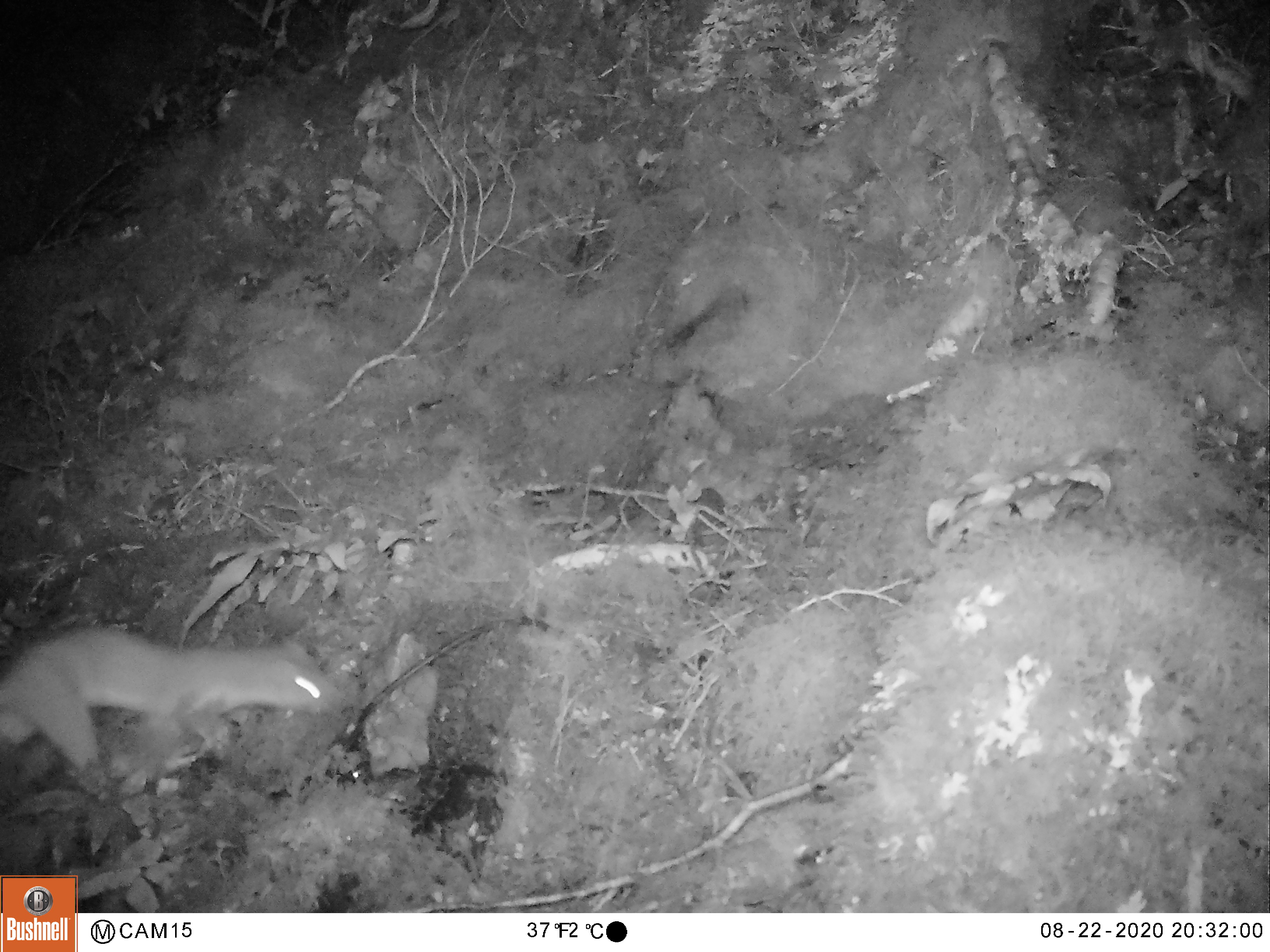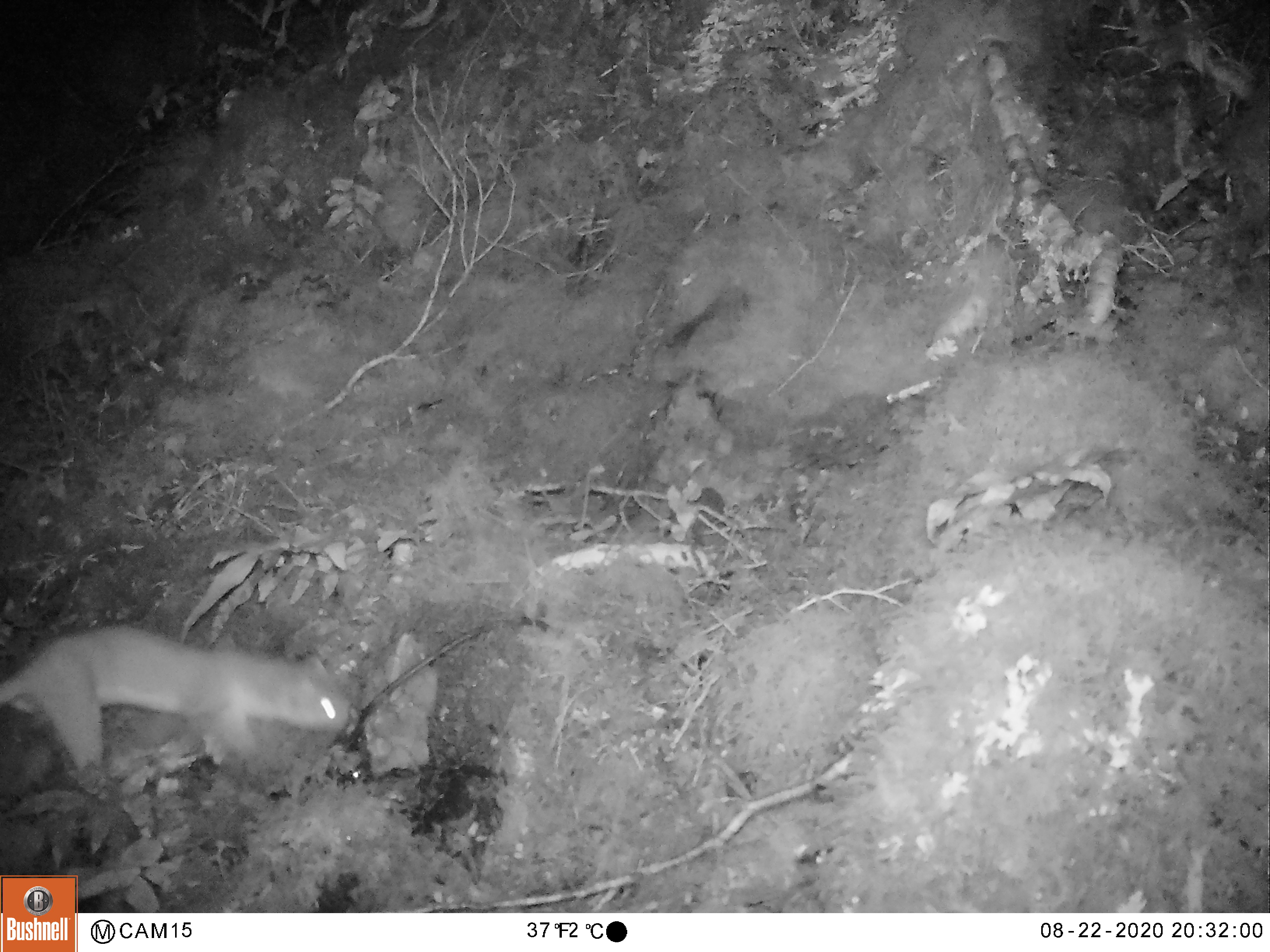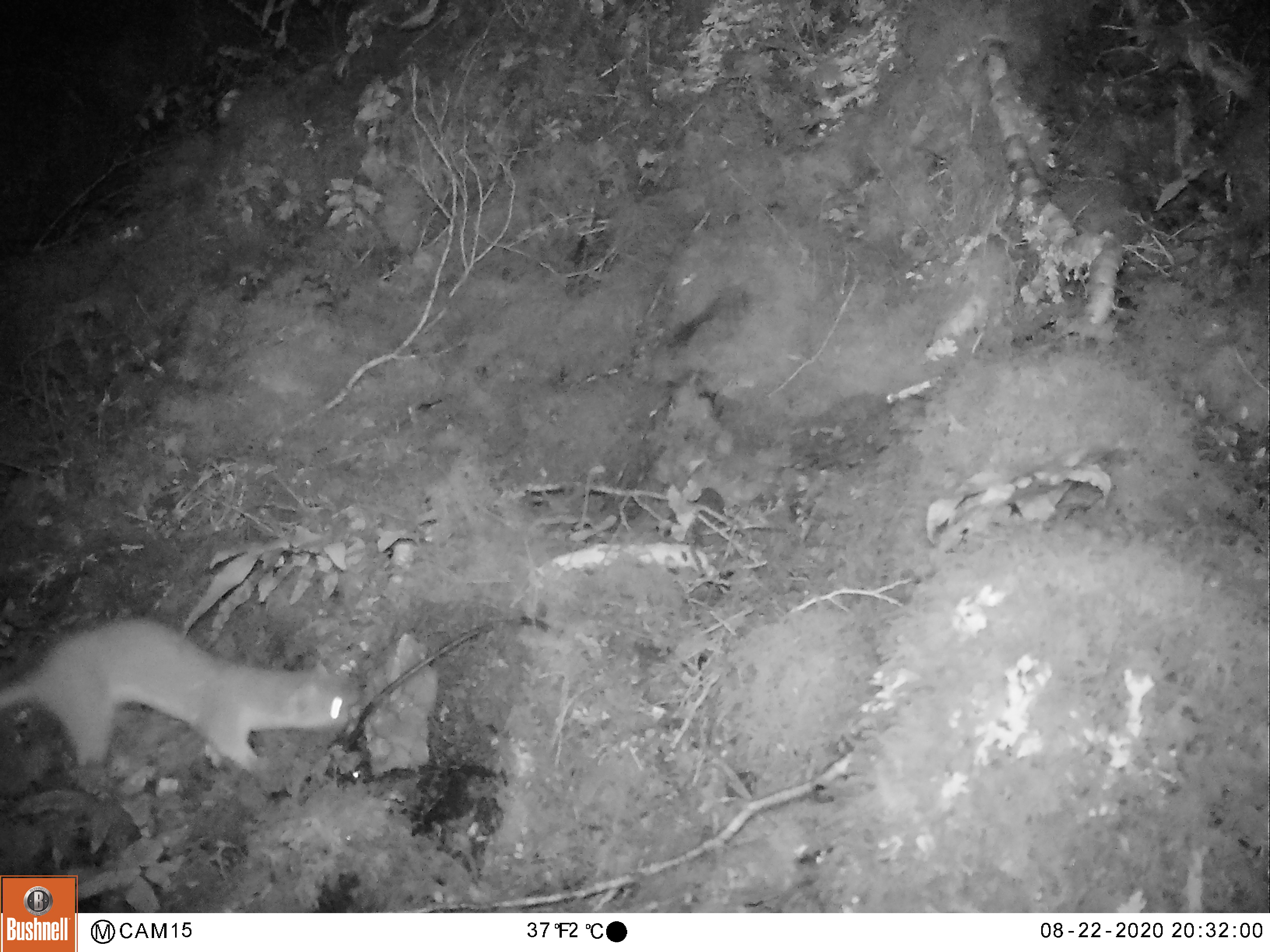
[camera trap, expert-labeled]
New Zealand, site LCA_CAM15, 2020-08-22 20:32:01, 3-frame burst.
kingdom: Animalia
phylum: Chordata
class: Mammalia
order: Carnivora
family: Mustelidae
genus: Mustela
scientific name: Mustela erminea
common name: stoat